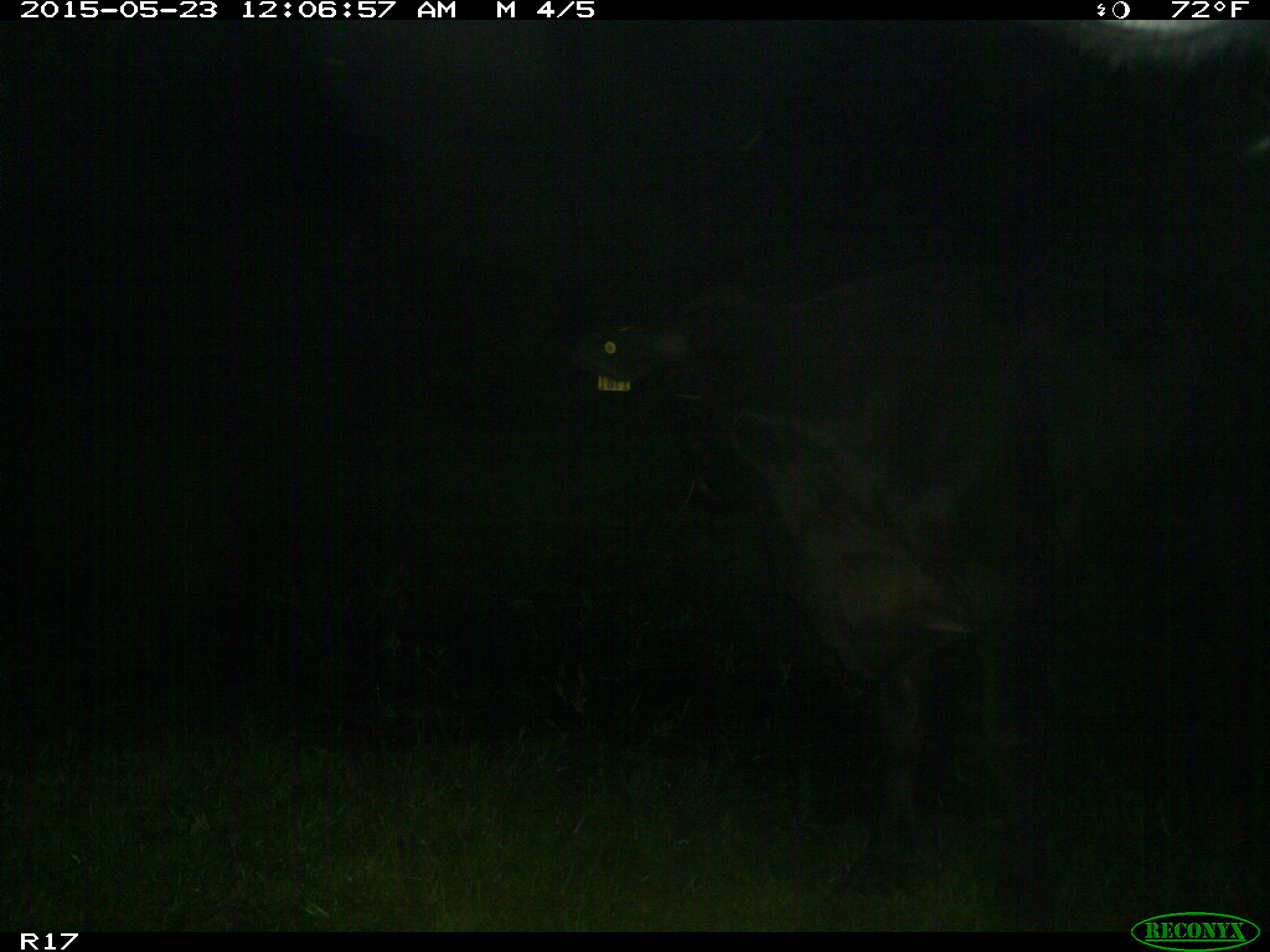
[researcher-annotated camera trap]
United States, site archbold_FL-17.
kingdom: Animalia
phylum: Chordata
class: Mammalia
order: Artiodactyla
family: Bovidae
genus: Bos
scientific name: Bos taurus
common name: domestic cow